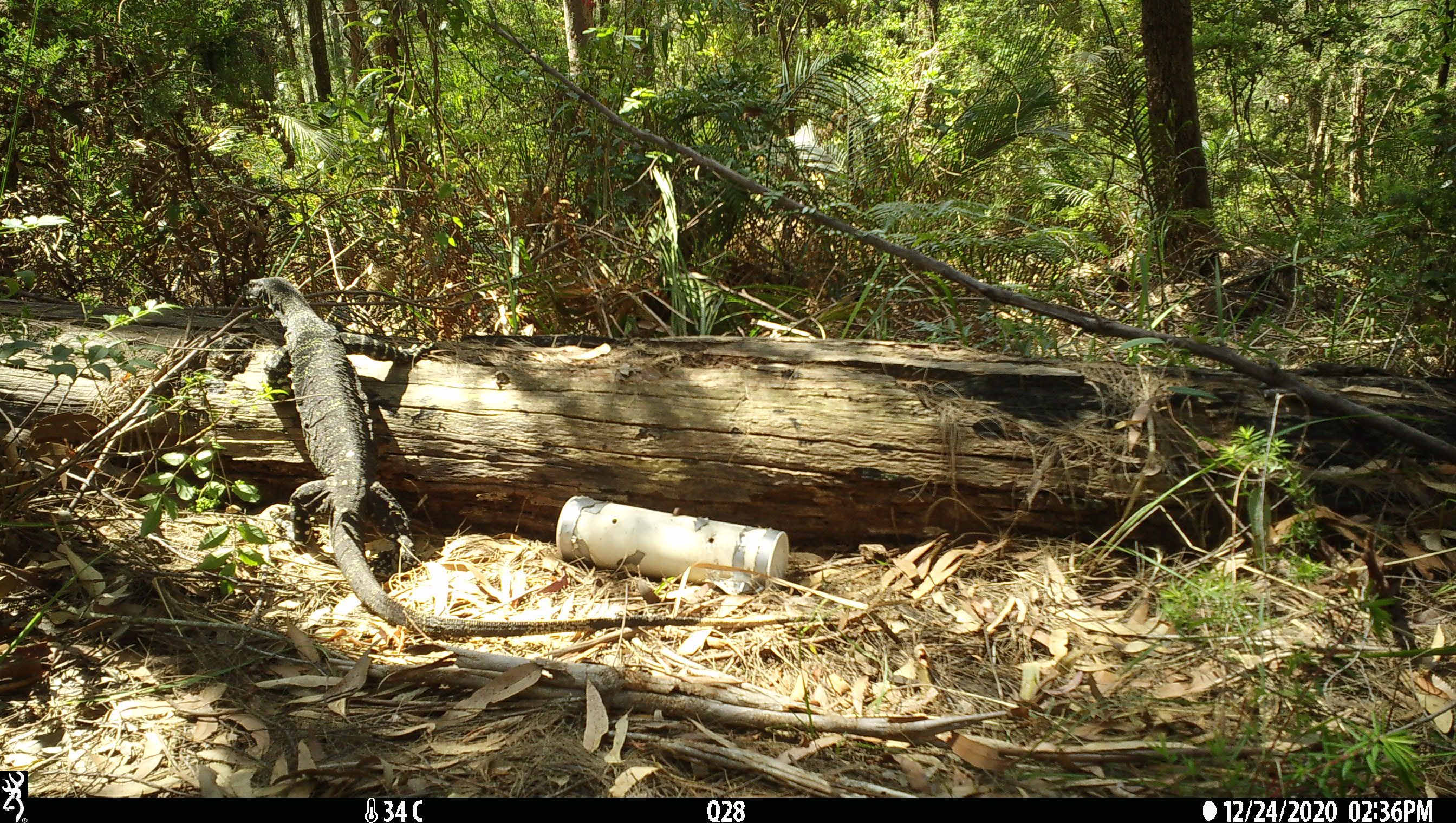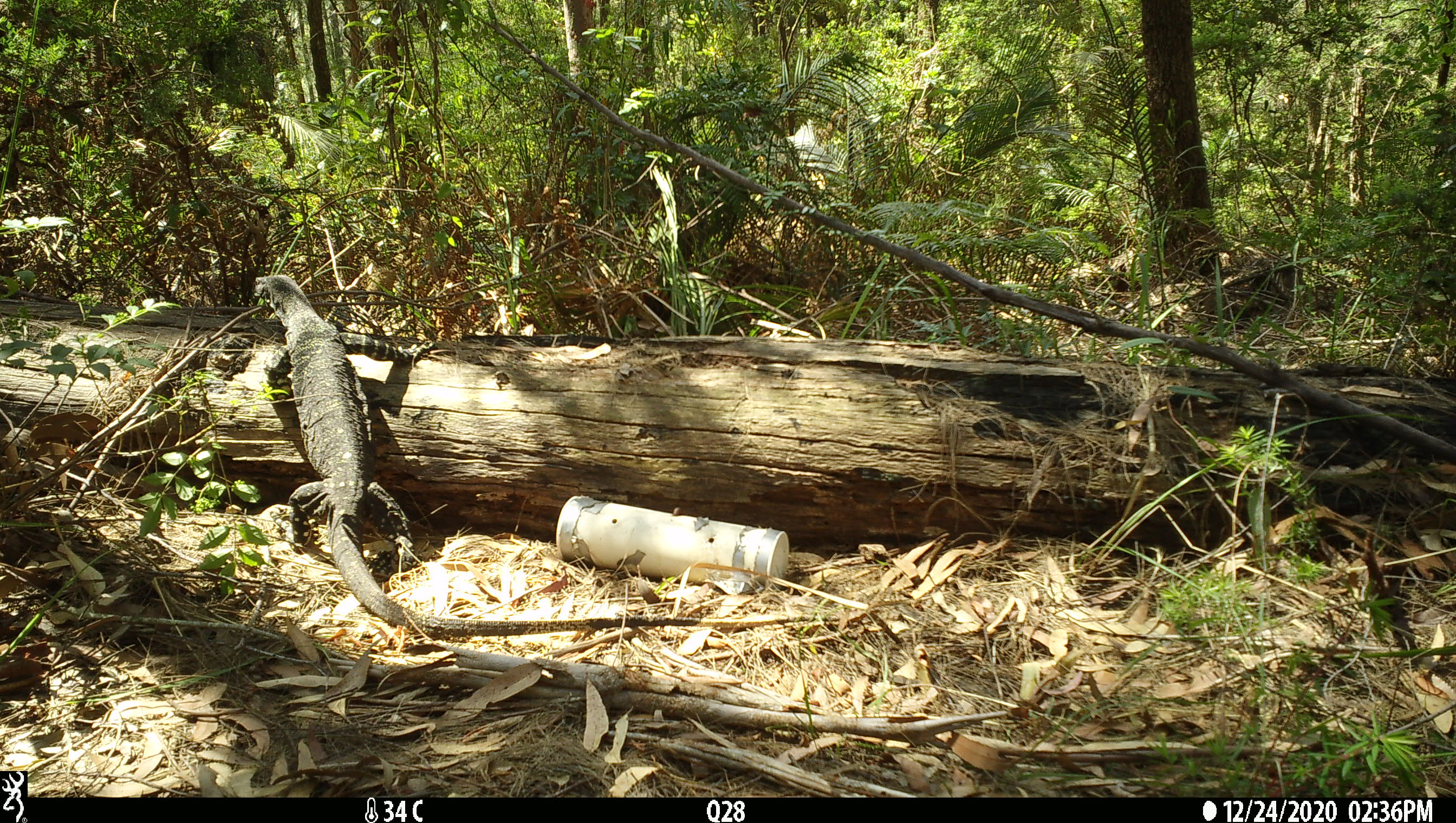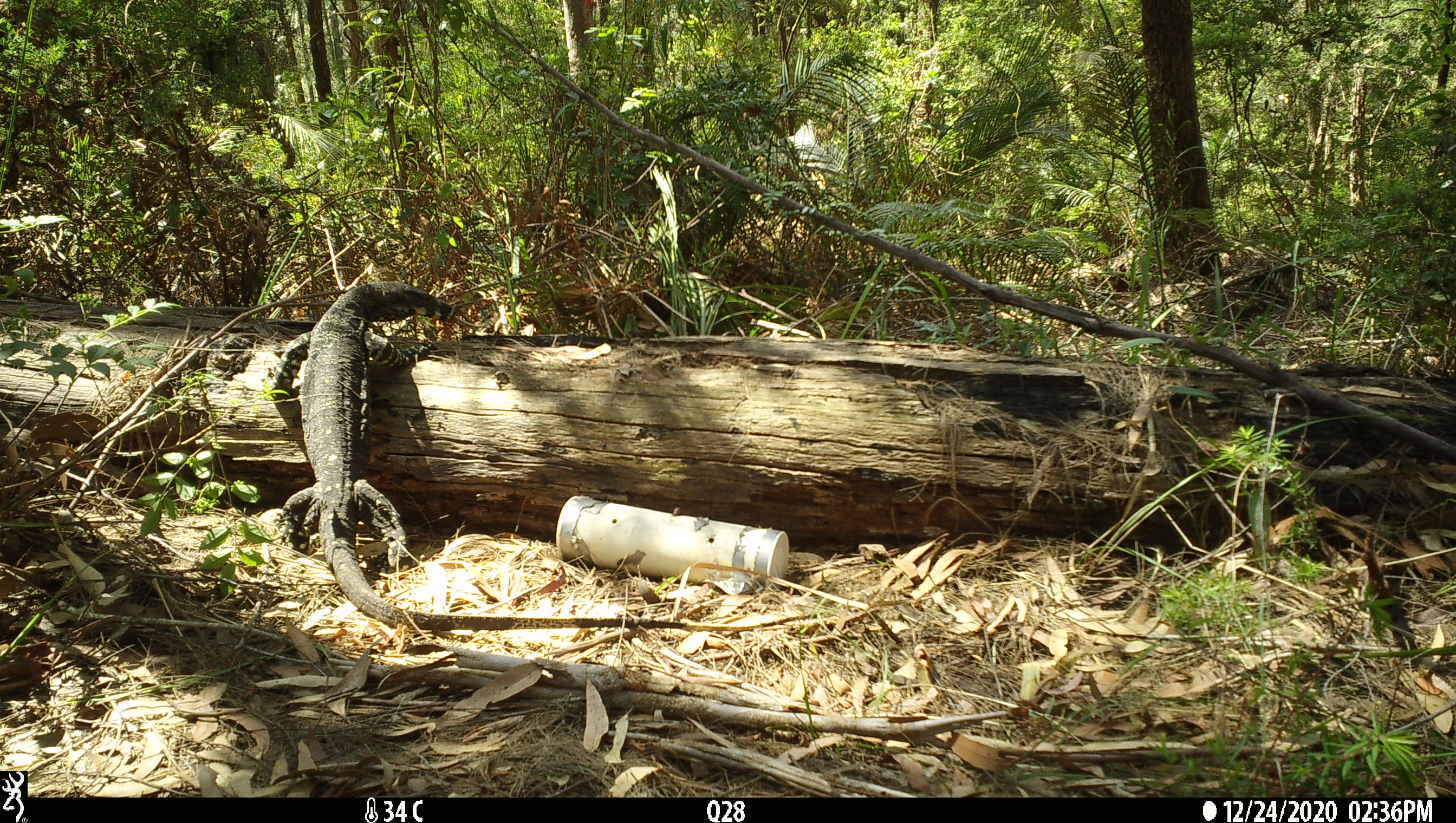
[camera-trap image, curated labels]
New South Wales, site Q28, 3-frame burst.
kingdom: Animalia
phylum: Chordata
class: Reptilia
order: Squamata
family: Varanidae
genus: Varanus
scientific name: Varanus varius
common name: lace monitor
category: goanna